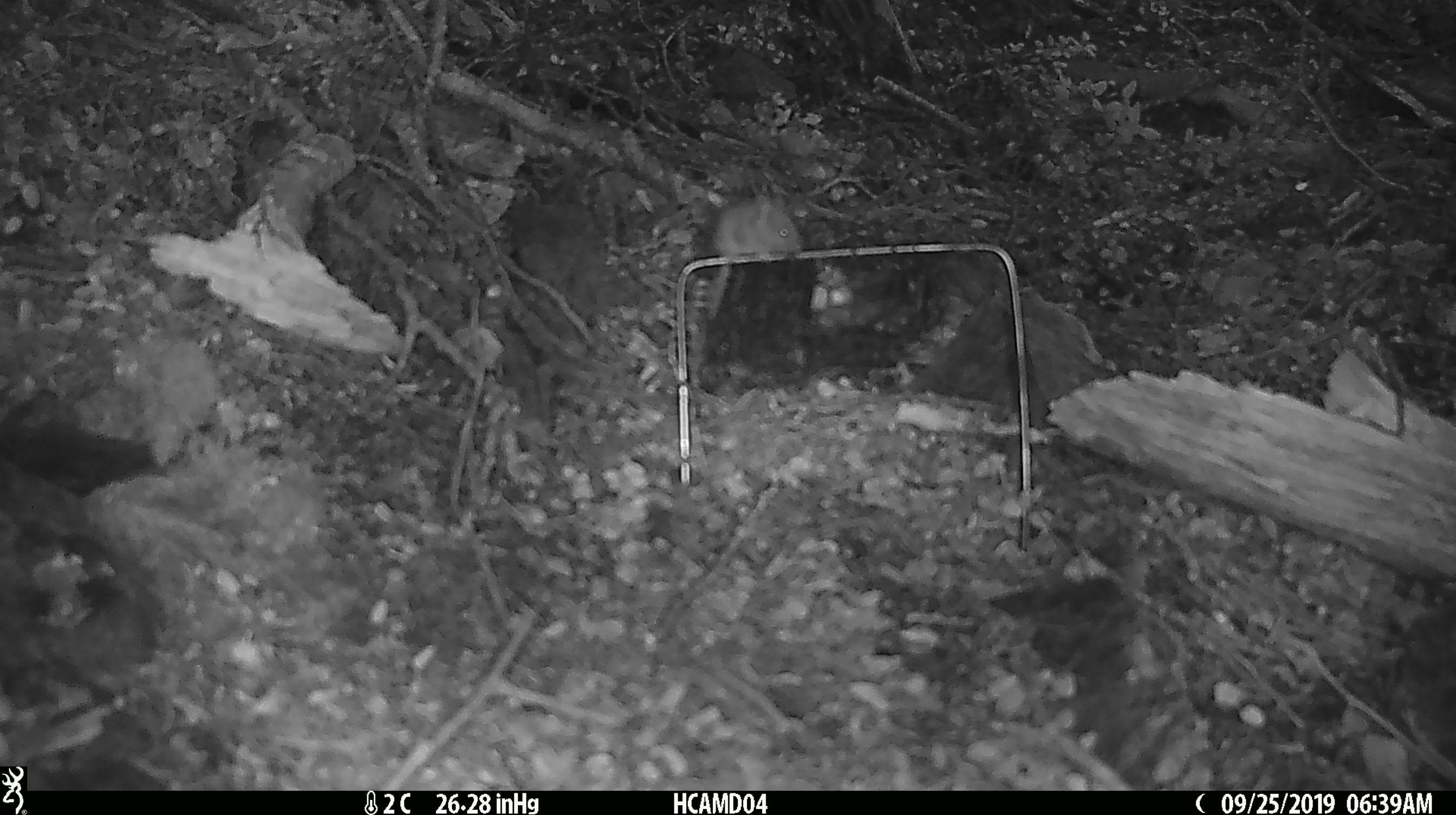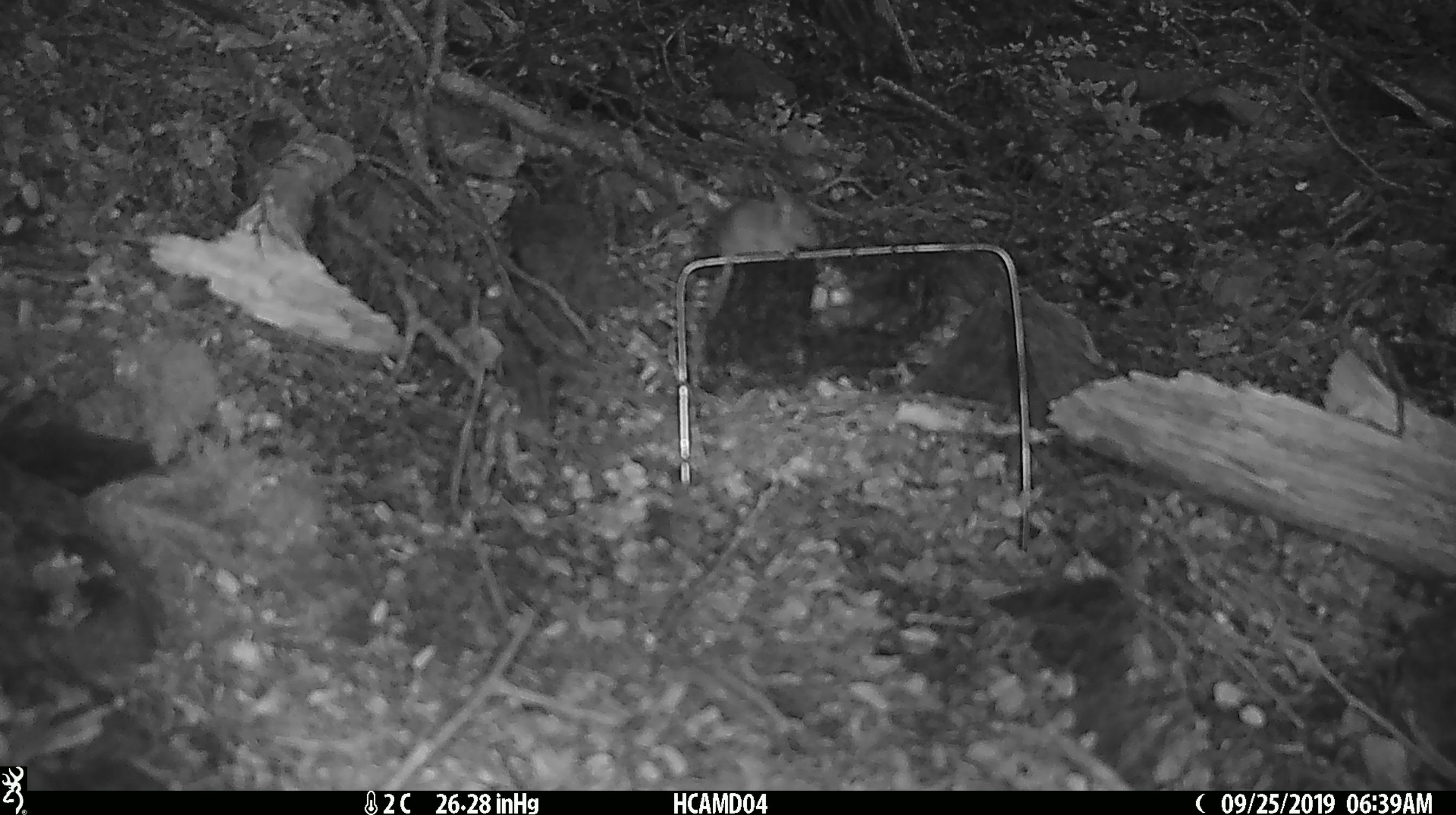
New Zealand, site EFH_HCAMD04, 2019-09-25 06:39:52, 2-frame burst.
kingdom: Animalia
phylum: Chordata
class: Mammalia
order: Rodentia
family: Muridae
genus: Mus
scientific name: Mus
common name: mouse